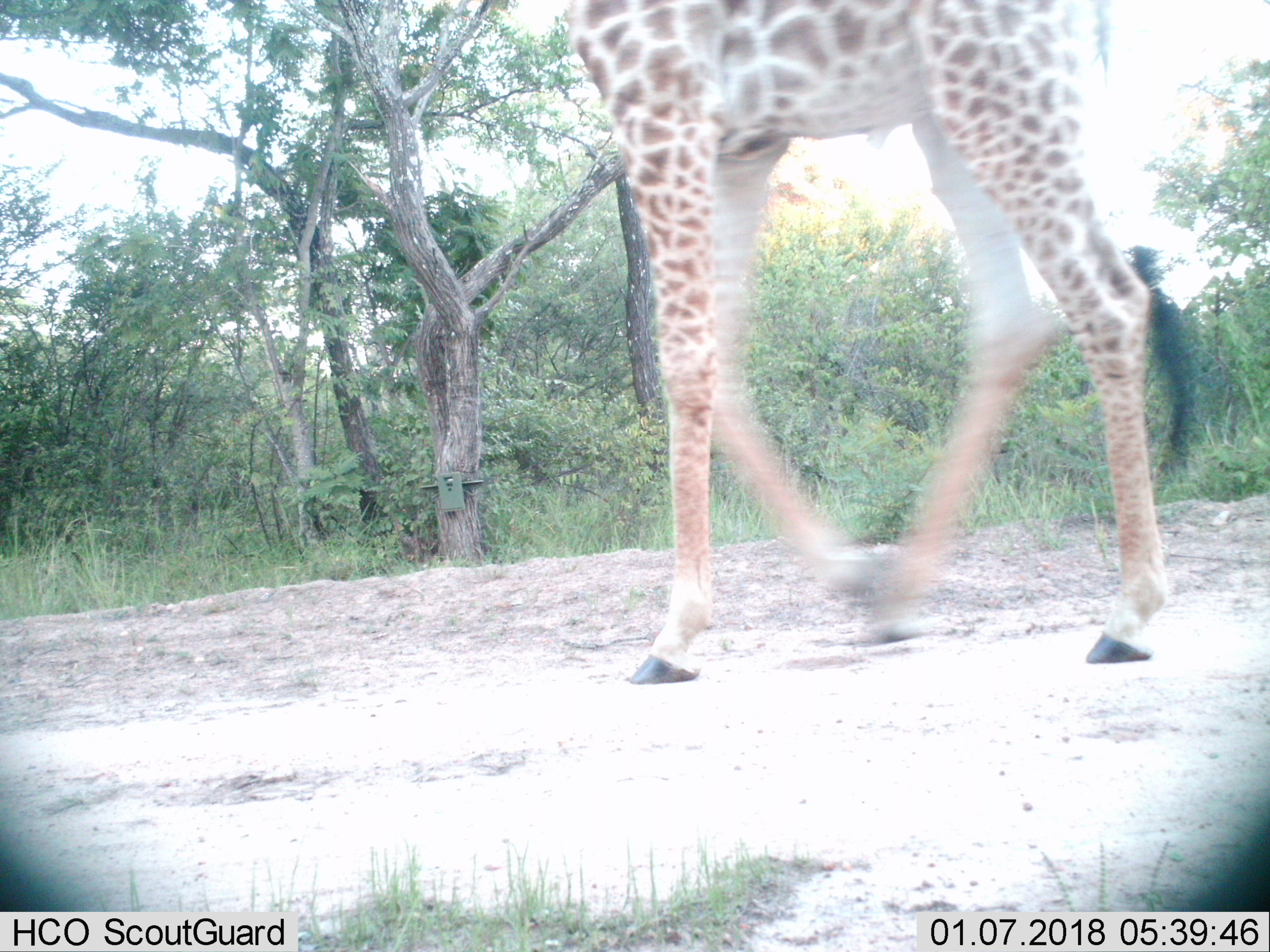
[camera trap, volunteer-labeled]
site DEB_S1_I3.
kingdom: Animalia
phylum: Chordata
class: Mammalia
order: Artiodactyla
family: Giraffidae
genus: Giraffa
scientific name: Giraffa camelopardalis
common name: giraffe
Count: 1.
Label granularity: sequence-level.